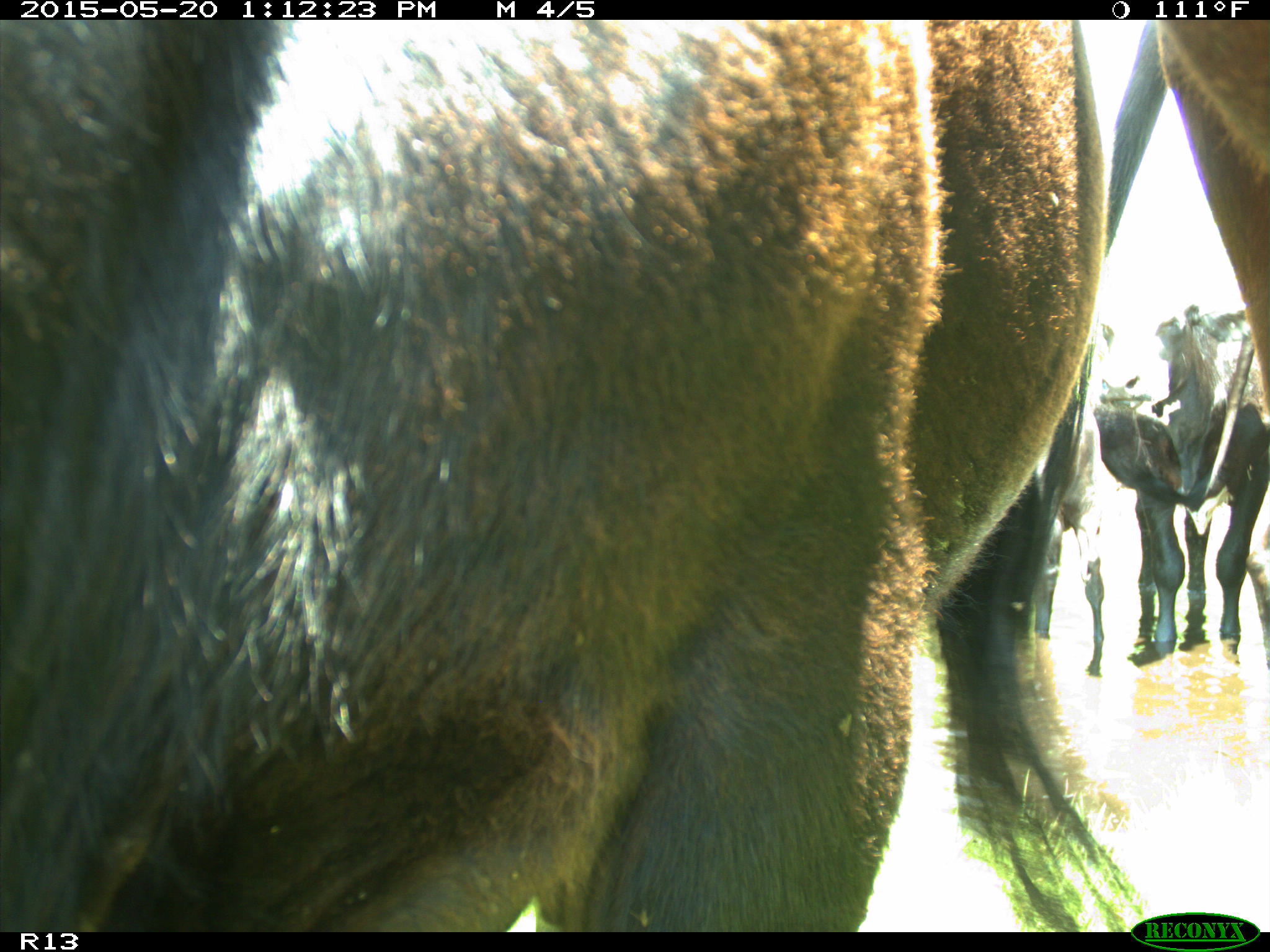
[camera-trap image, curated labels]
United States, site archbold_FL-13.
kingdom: Animalia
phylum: Chordata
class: Mammalia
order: Artiodactyla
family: Bovidae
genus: Bos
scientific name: Bos taurus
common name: domestic cow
Bos taurus (domestic cow).